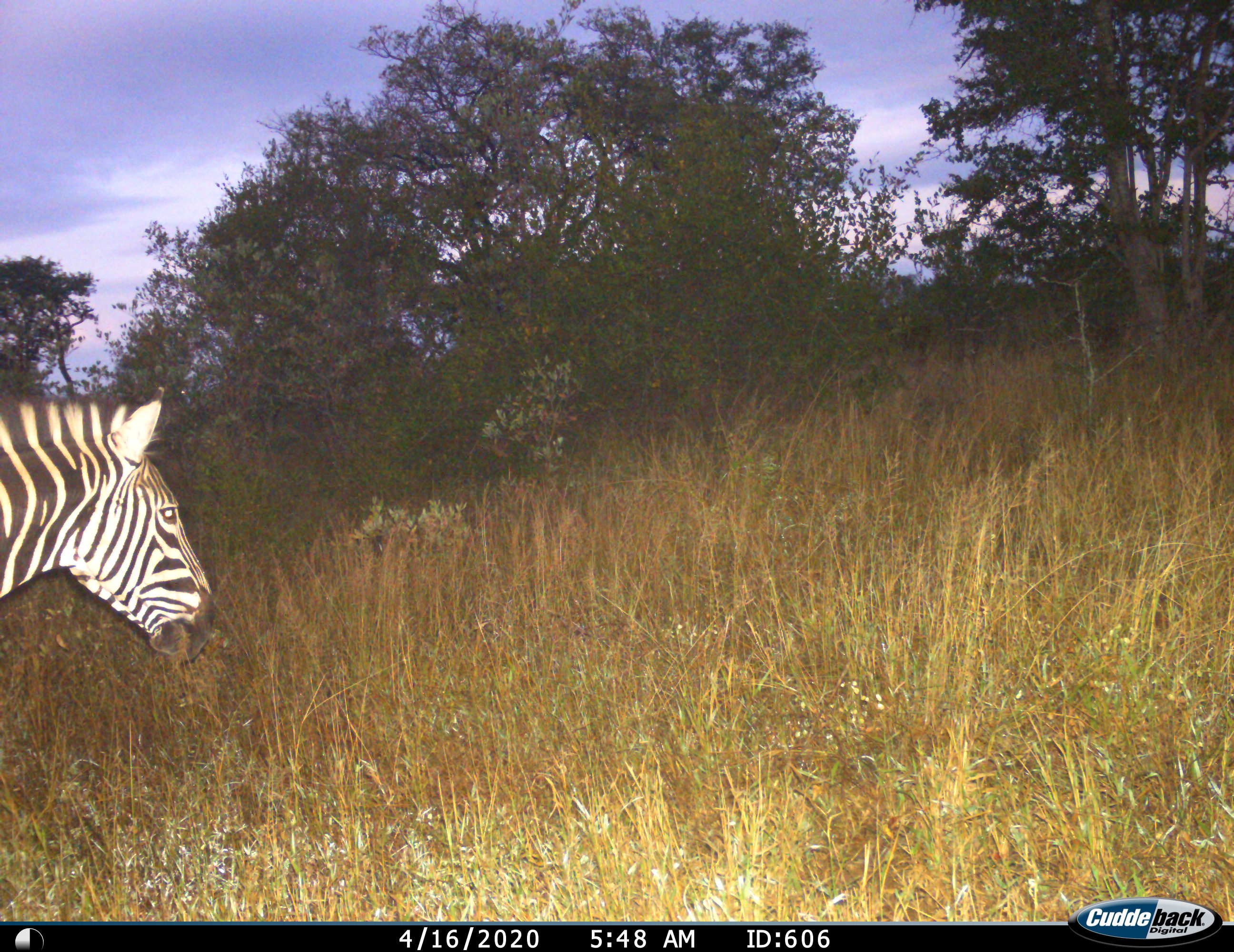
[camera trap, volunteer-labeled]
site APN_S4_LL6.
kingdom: Animalia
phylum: Chordata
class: Mammalia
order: Perissodactyla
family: Equidae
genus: Equus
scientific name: Equus quagga burchellii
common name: burchell's zebra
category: zebraburchells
Zebraburchells (burchell's zebra) (Equus quagga burchellii), count 1. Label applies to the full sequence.